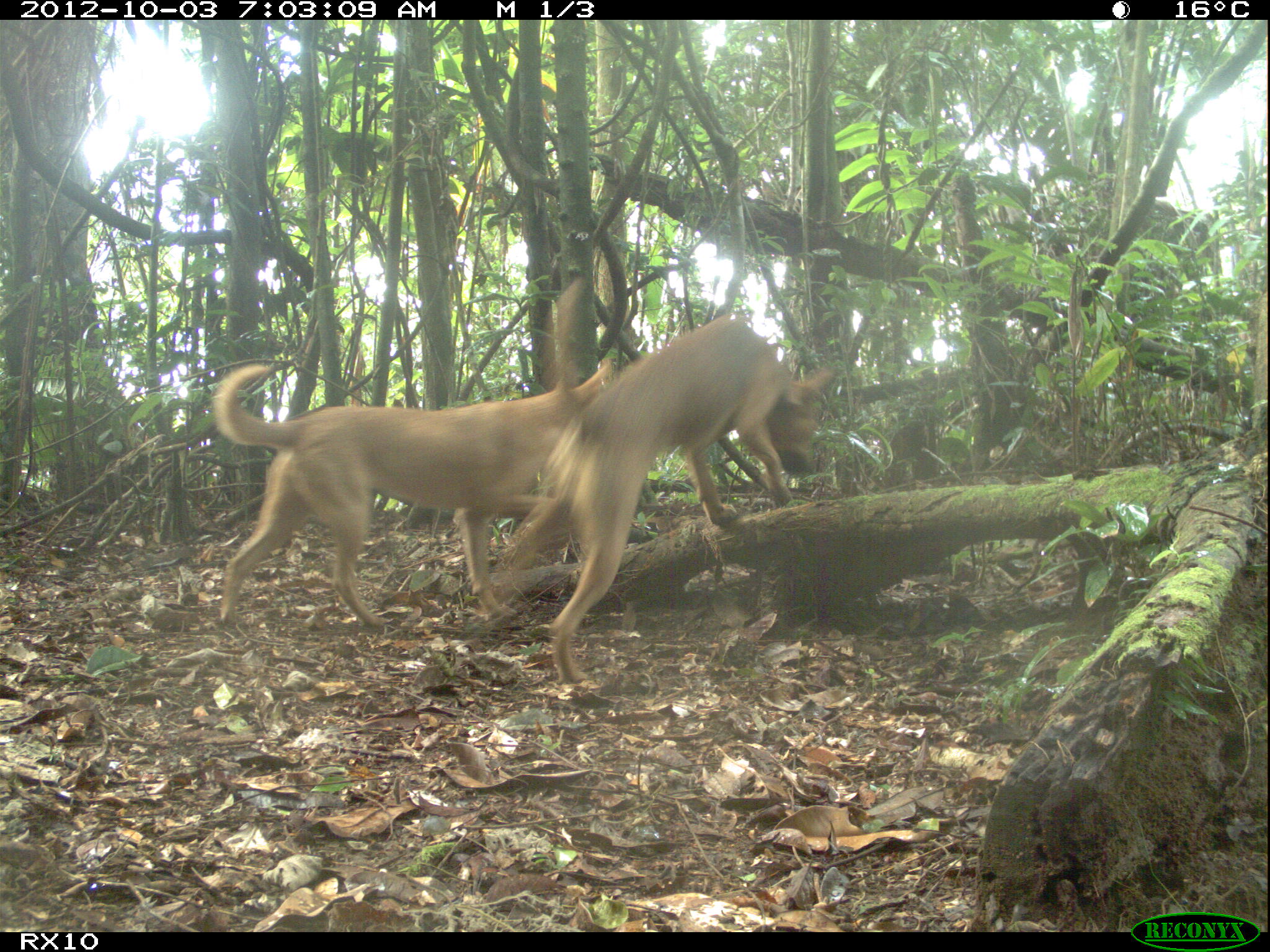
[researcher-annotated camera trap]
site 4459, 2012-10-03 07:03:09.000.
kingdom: Animalia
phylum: Chordata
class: Mammalia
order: Carnivora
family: Canidae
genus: Canis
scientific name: Canis familiaris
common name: domestic dog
Canis familiaris (domestic dog), count 2.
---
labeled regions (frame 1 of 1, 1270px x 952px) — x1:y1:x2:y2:
canis familiaris: 509:312:836:683; 212:363:615:630